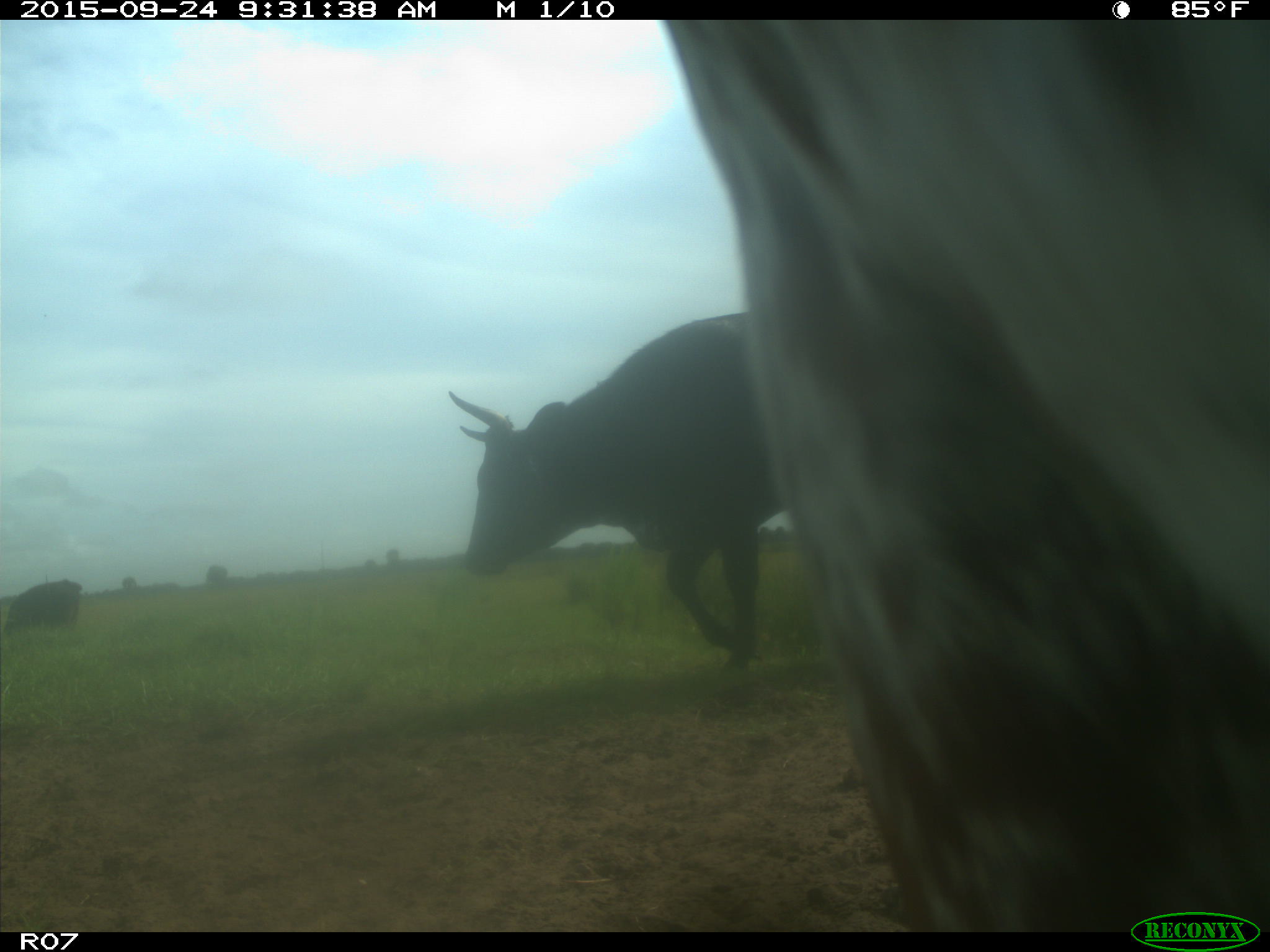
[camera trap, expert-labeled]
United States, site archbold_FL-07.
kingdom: Animalia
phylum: Chordata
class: Mammalia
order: Artiodactyla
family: Bovidae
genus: Bos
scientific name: Bos taurus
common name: domestic cow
Bos taurus (domestic cow).